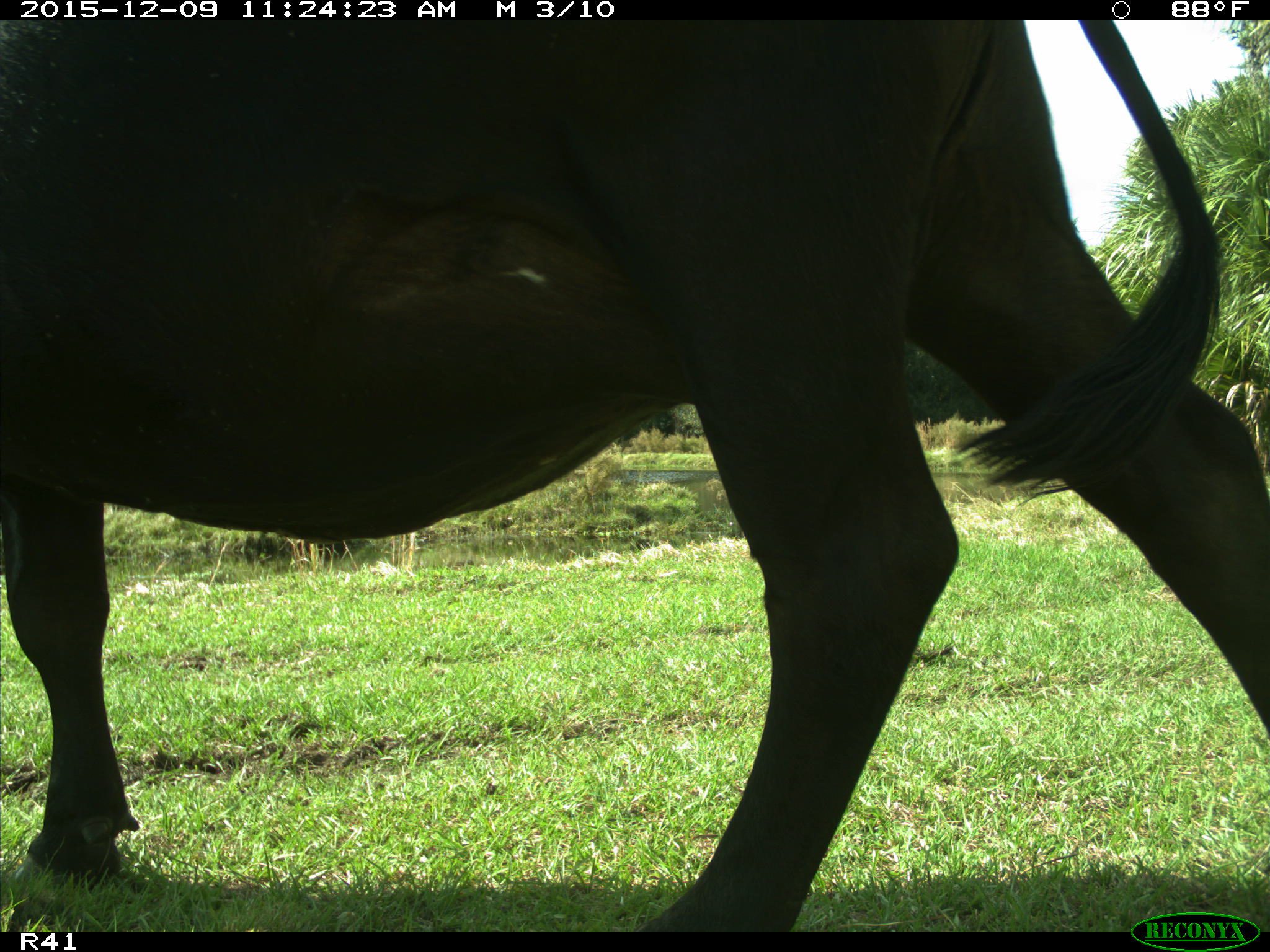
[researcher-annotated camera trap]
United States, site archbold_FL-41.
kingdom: Animalia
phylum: Chordata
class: Mammalia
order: Artiodactyla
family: Bovidae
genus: Bos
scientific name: Bos taurus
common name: domestic cow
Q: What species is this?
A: Bos taurus (domestic cow).